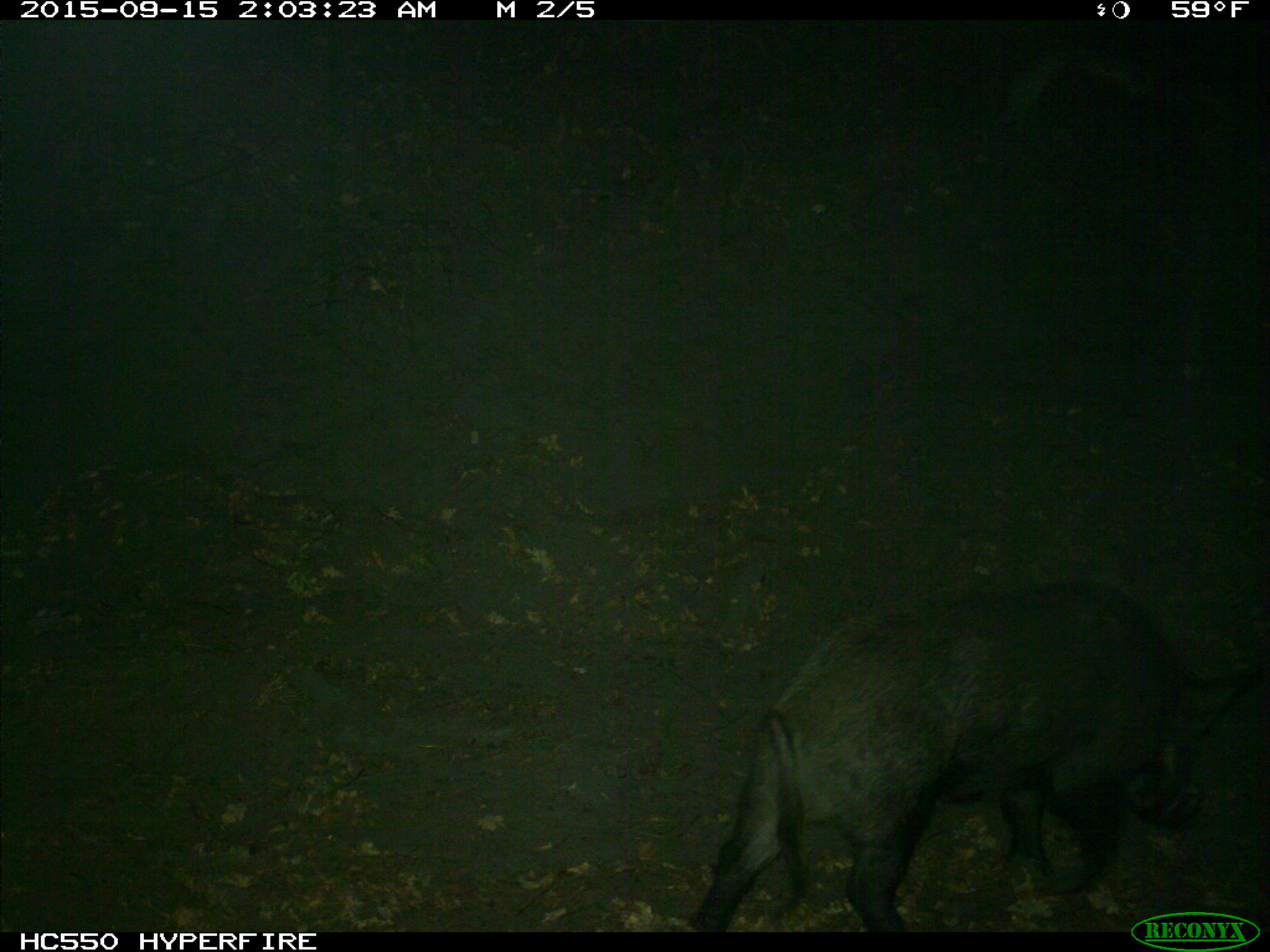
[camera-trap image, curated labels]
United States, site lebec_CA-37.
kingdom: Animalia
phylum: Chordata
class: Mammalia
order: Artiodactyla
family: Suidae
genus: Sus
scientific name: Sus scrofa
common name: wild boar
Sus scrofa (wild boar).